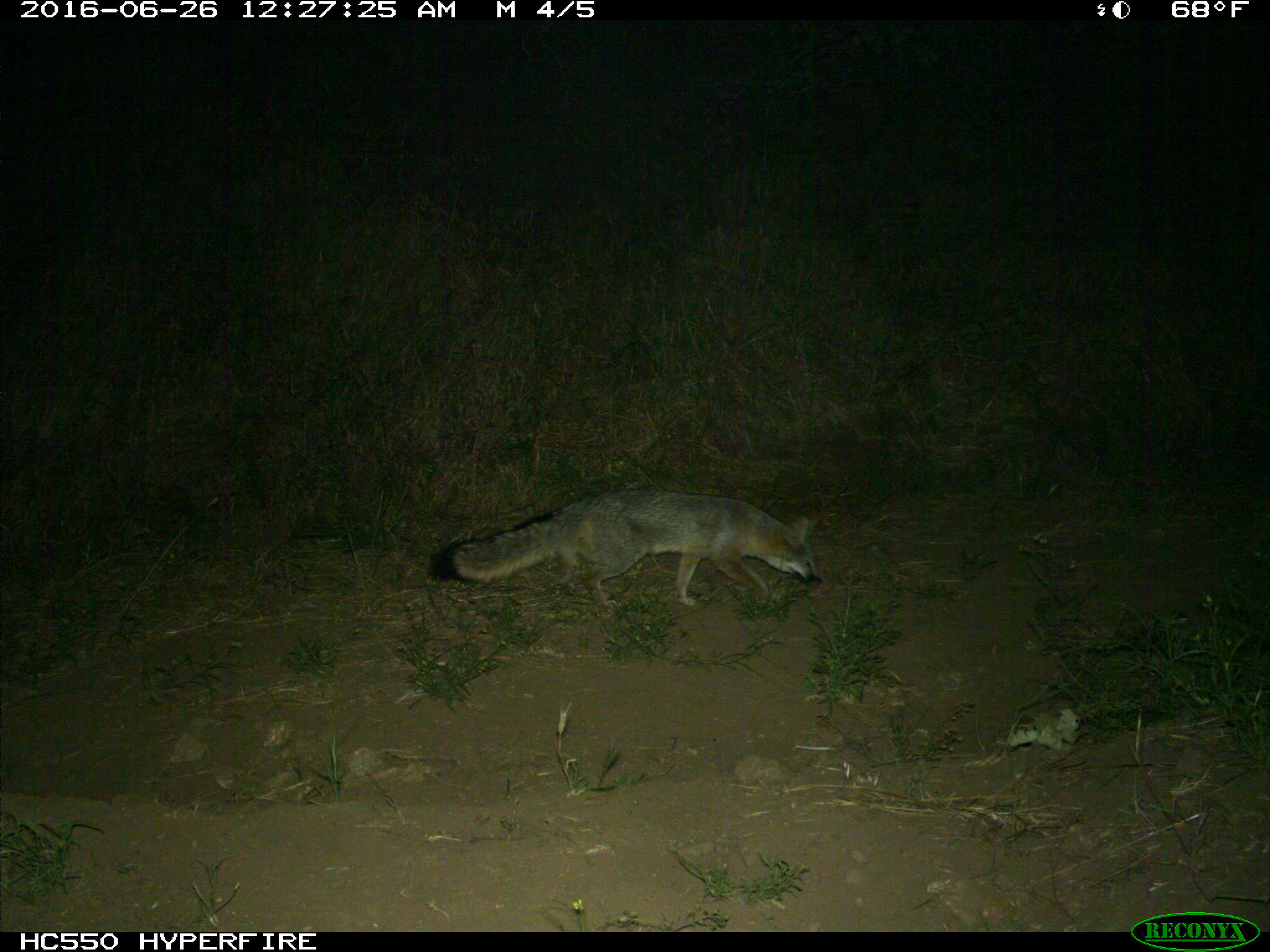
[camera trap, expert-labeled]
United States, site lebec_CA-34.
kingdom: Animalia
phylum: Chordata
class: Mammalia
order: Carnivora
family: Canidae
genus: Urocyon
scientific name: Urocyon cinereoargenteus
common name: gray fox